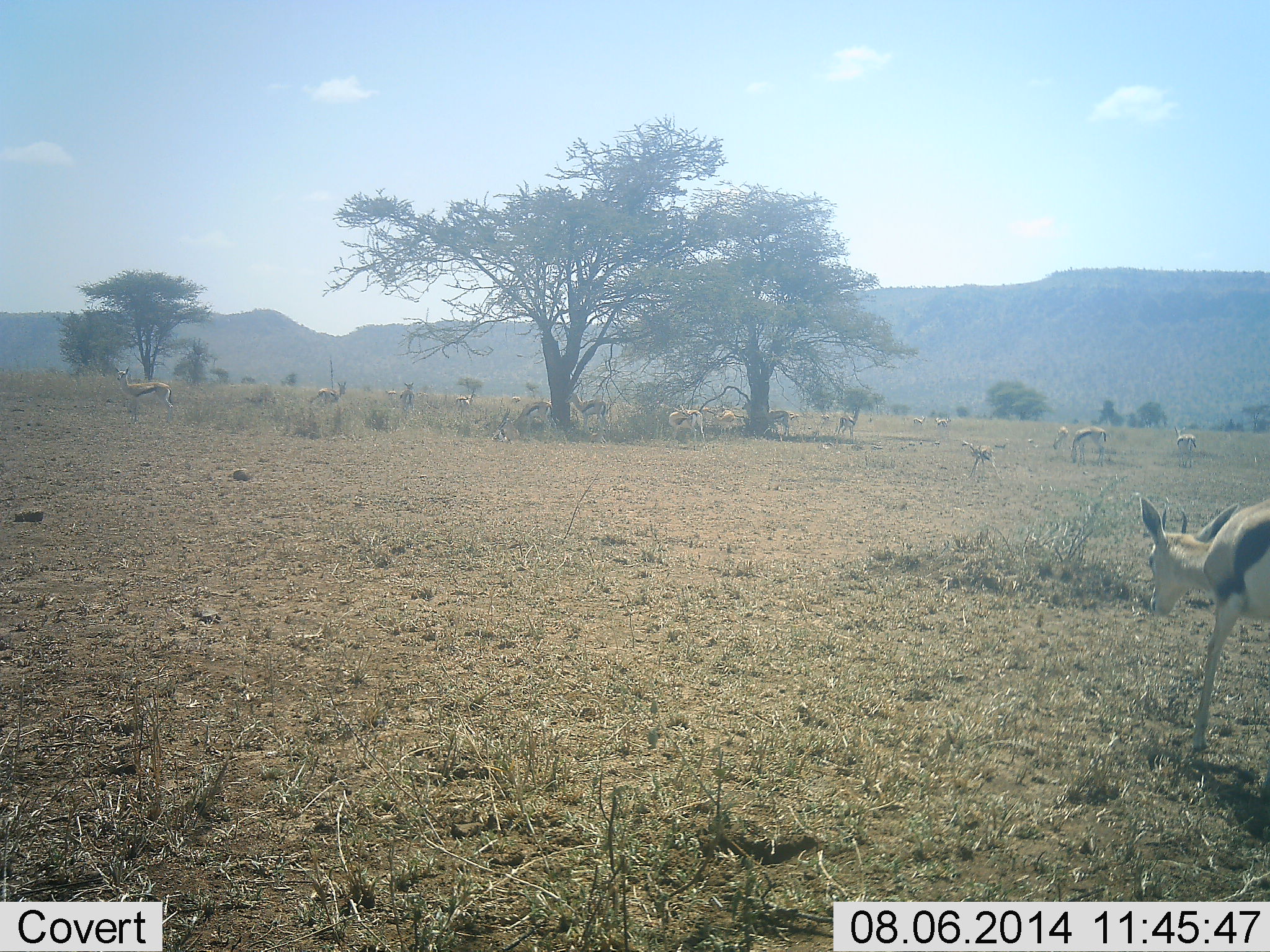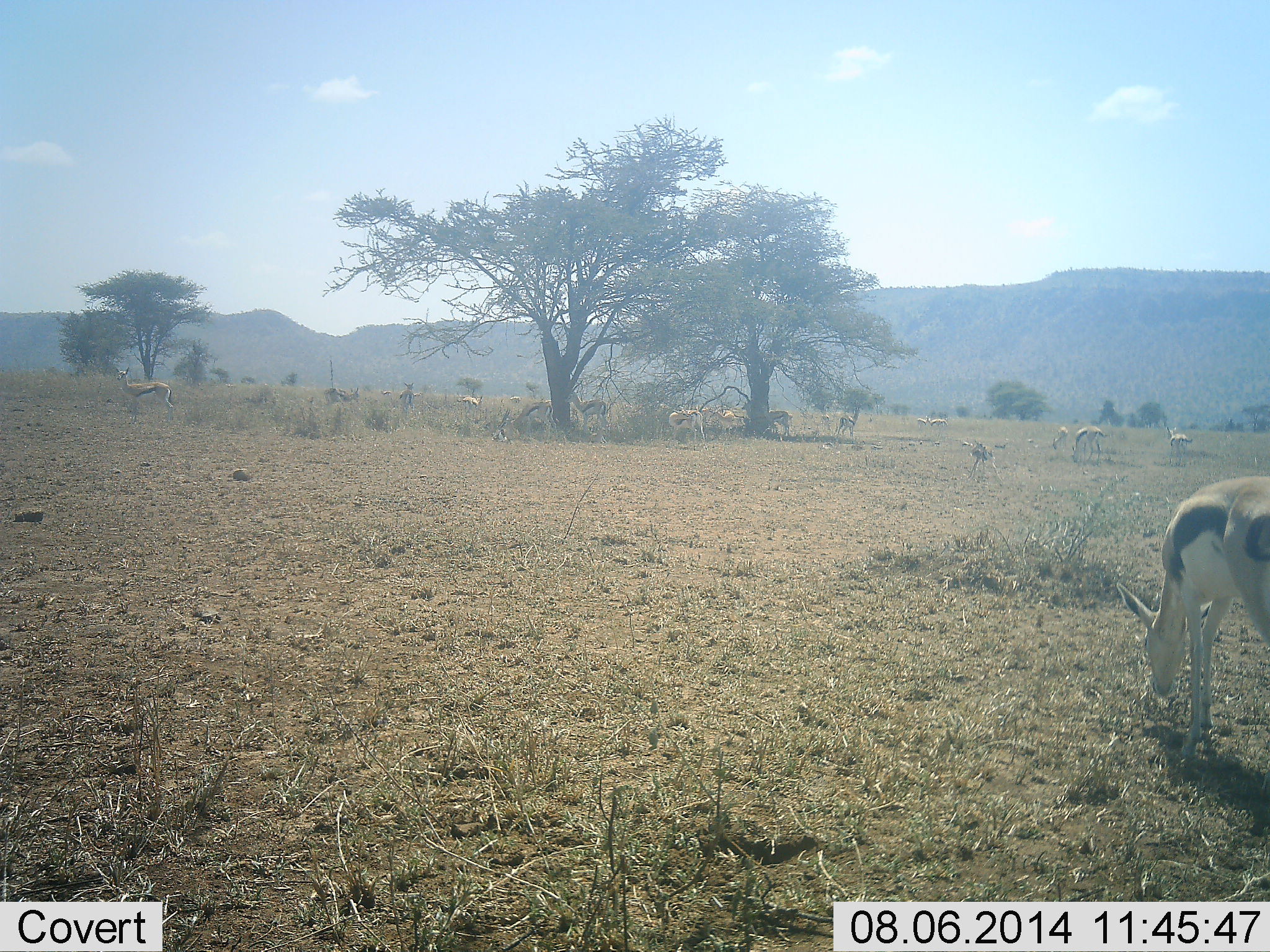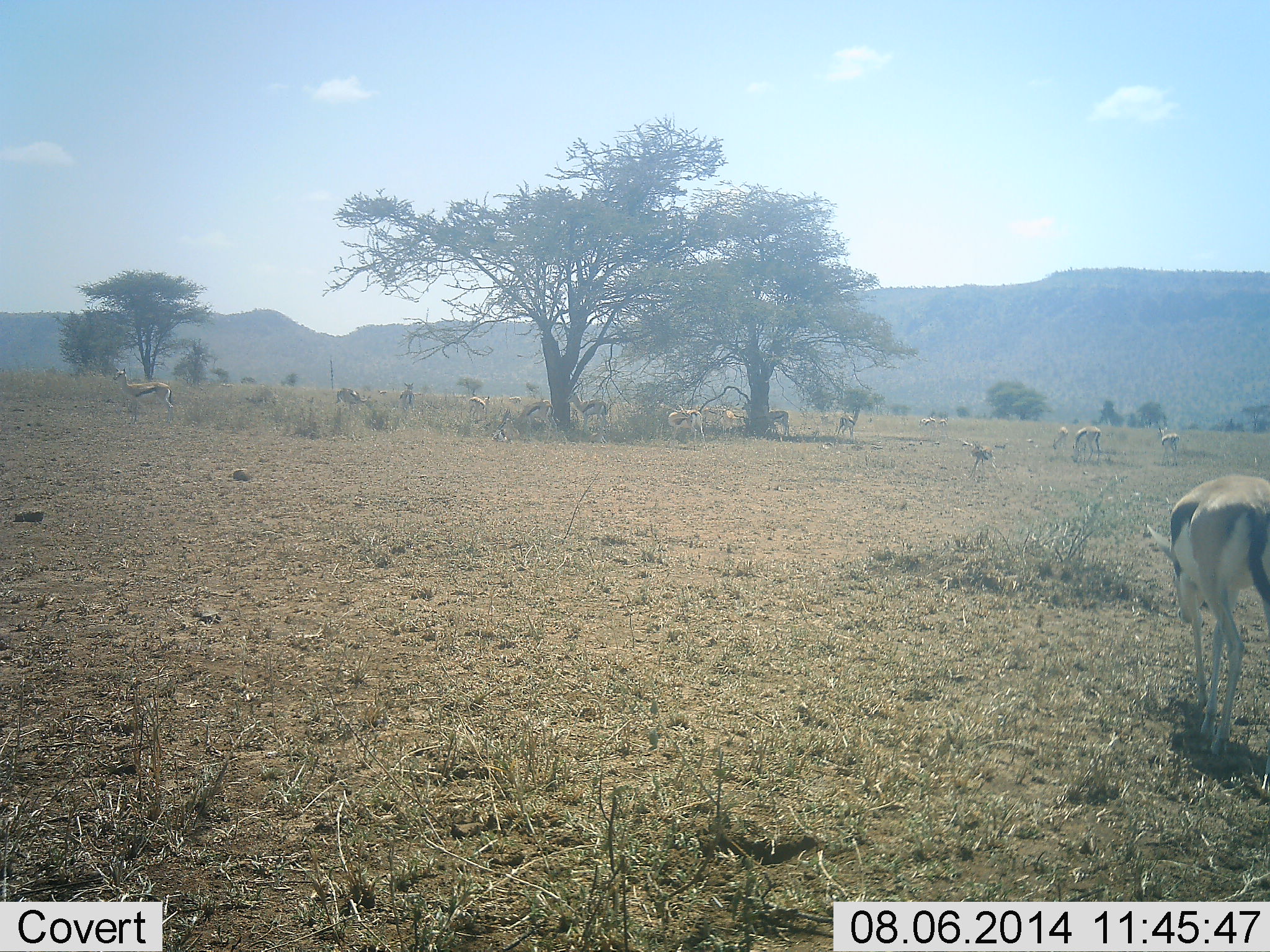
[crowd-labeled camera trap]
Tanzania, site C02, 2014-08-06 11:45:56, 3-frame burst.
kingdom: Animalia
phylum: Chordata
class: Mammalia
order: Artiodactyla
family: Bovidae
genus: Eudorcas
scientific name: Eudorcas thomsonii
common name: thomson's gazelle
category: gazellethomsons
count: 11-50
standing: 70%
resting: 0%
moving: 20%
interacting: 0%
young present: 0%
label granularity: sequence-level